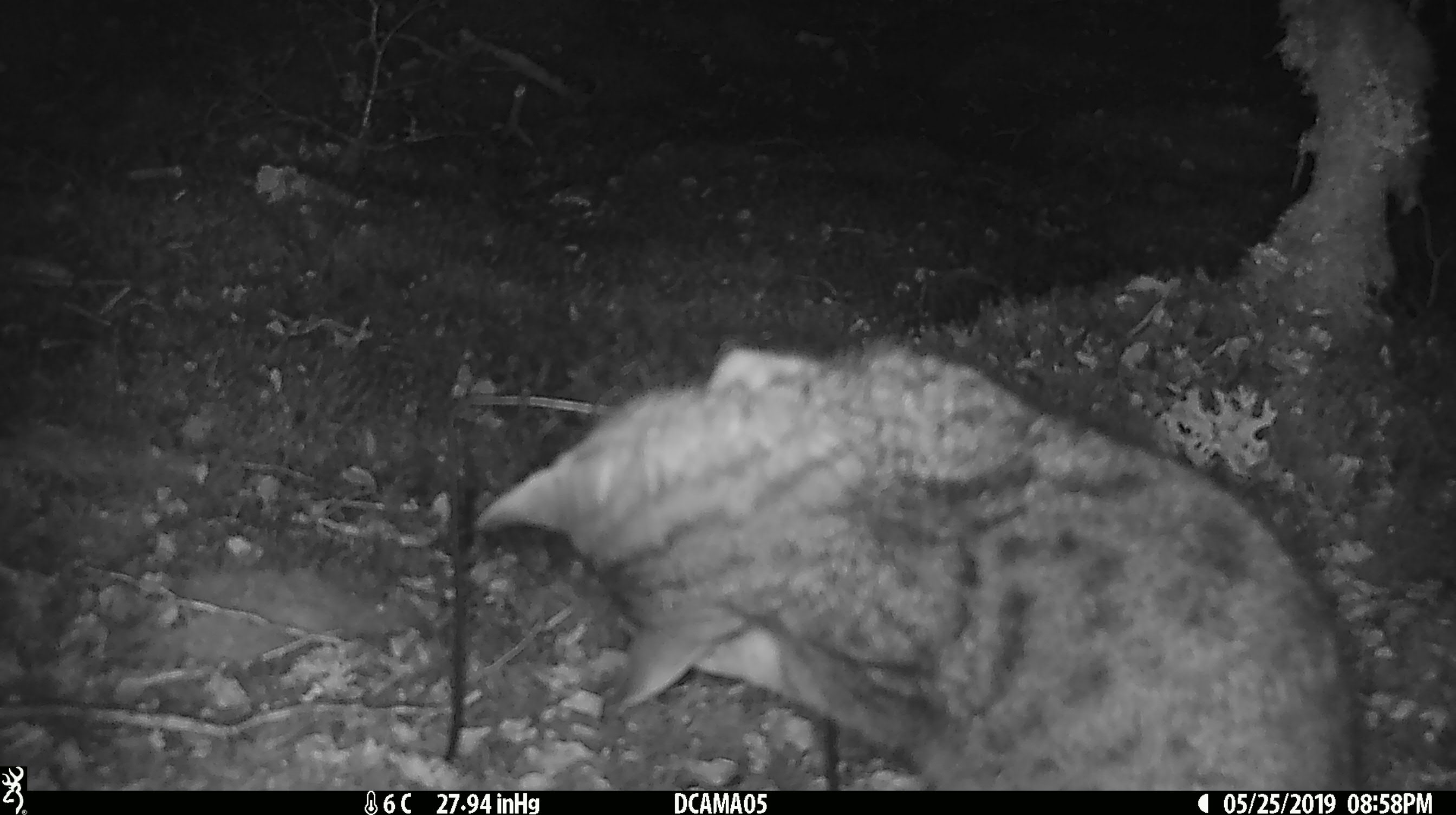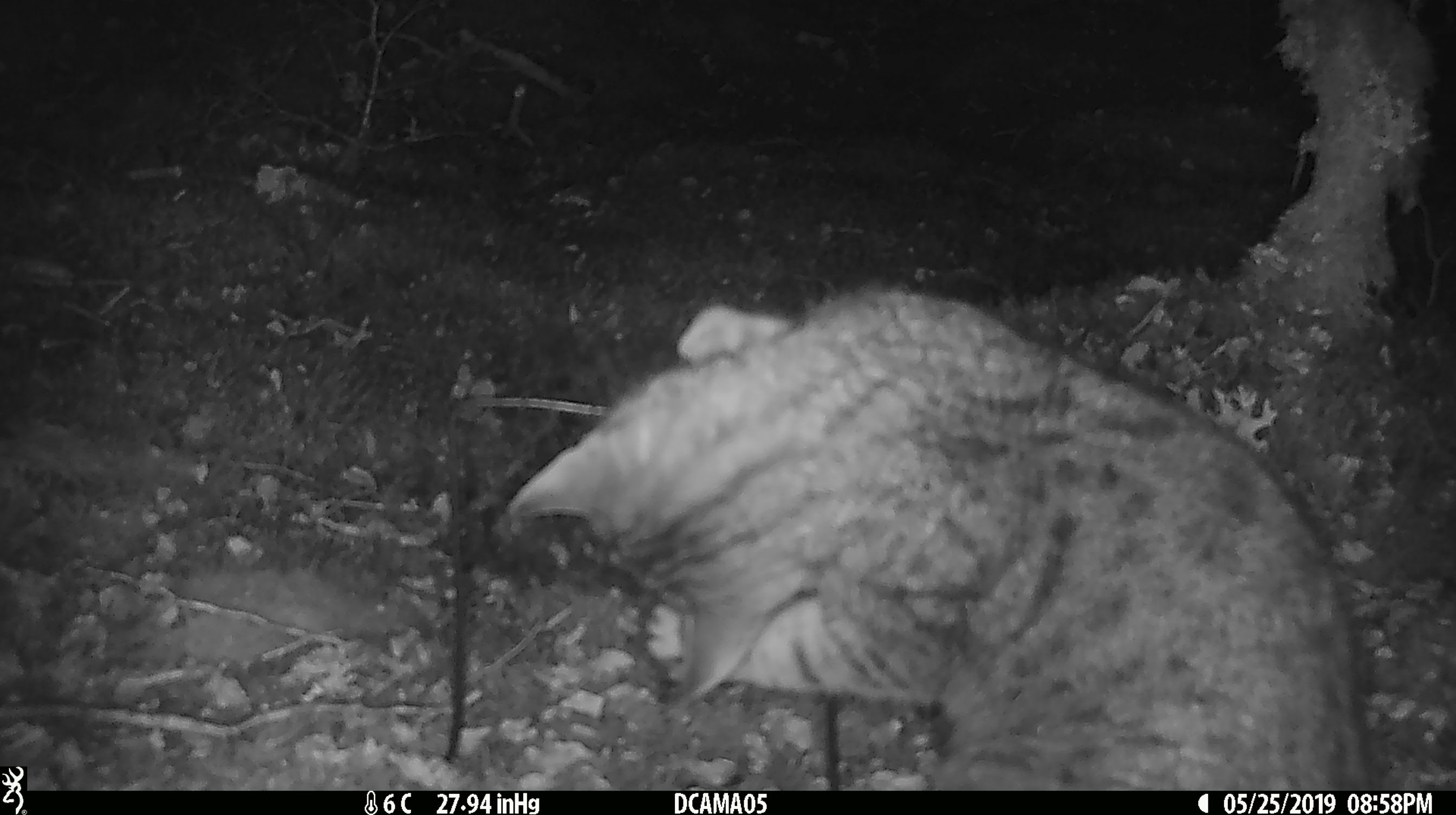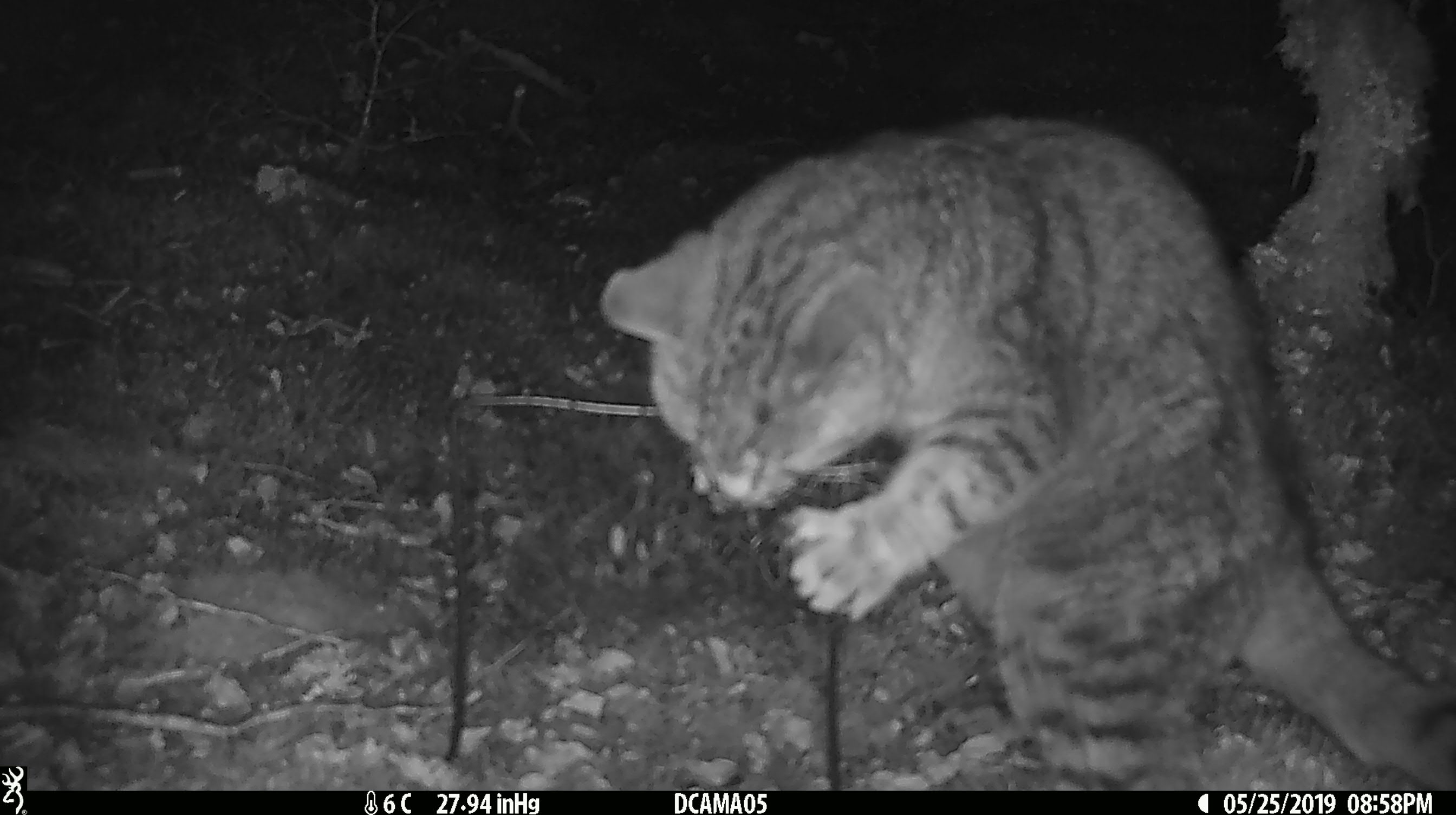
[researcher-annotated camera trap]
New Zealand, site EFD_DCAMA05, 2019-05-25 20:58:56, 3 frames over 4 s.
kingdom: Animalia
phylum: Chordata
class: Mammalia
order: Carnivora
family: Felidae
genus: Felis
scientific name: Felis catus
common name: domestic cat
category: cat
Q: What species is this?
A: Cat (domestic cat) (Felis catus).